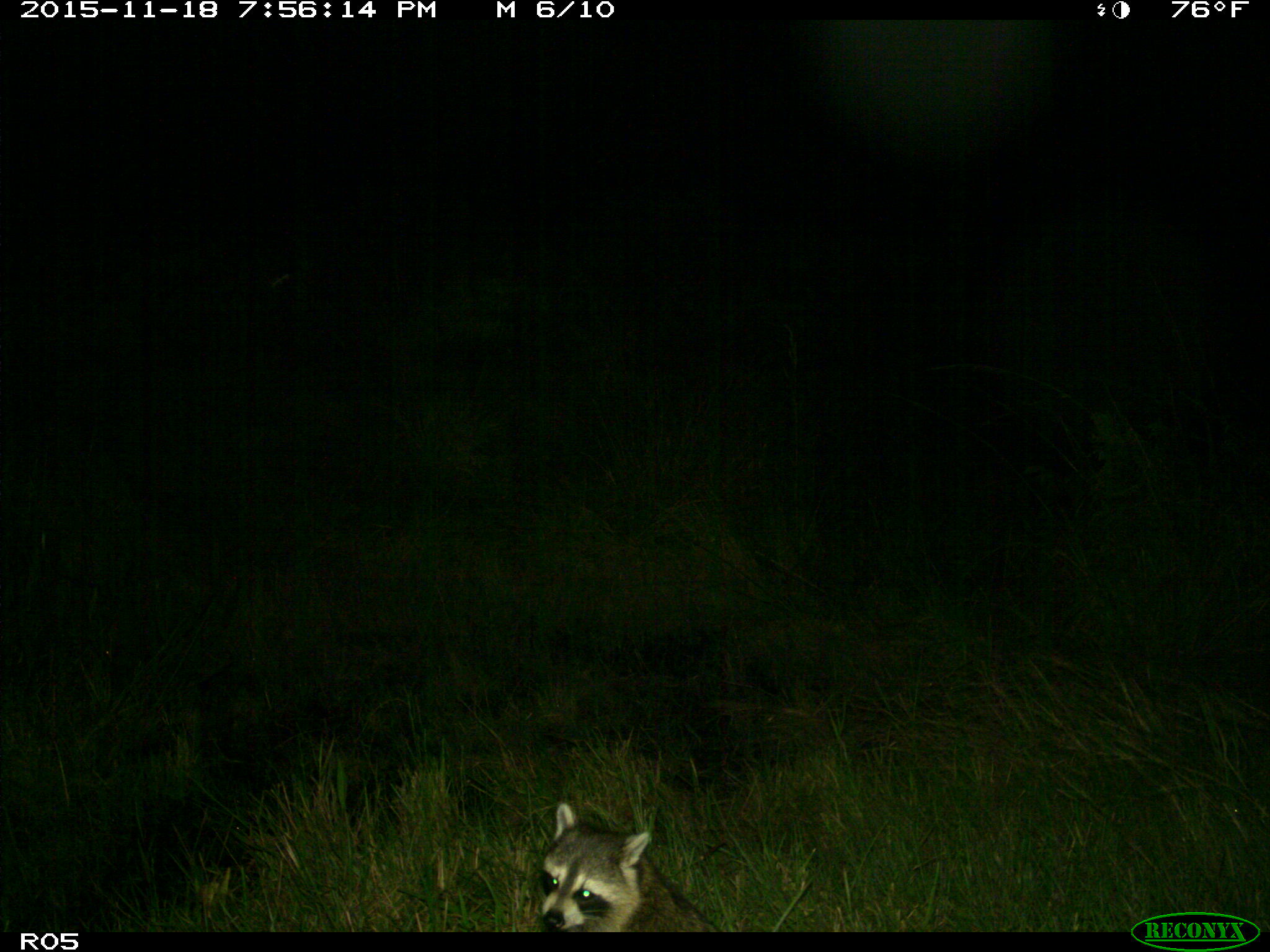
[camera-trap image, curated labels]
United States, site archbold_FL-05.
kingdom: Animalia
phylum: Chordata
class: Mammalia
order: Carnivora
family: Procyonidae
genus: Procyon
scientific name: Procyon lotor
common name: common raccoon